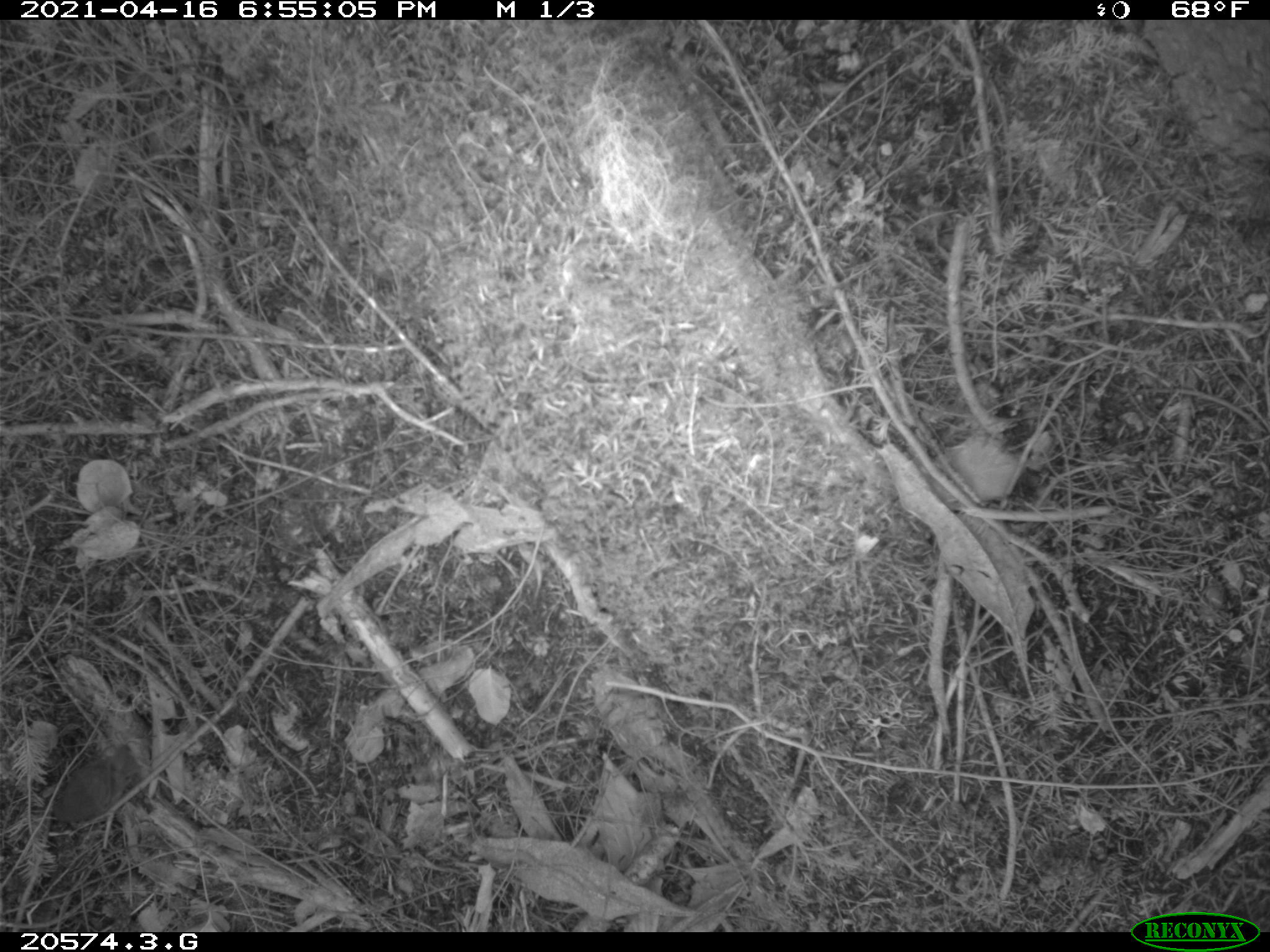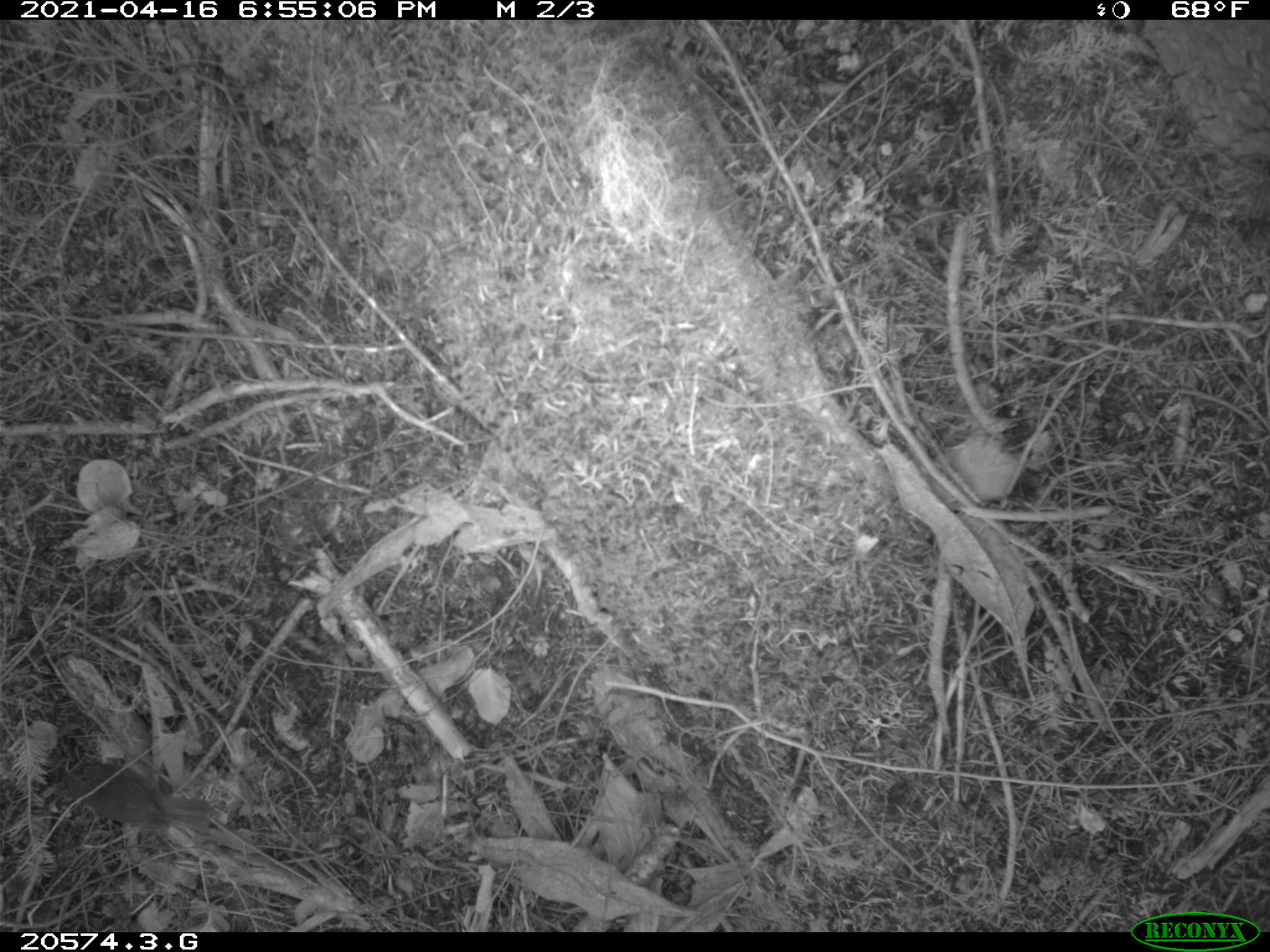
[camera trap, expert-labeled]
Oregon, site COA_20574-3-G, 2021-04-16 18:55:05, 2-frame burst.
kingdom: Animalia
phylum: Chordata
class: Aves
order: Passeriformes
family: Turdidae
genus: Catharus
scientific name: Catharus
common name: brown thrushes and nightingale-thrushes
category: catharus species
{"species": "catharus species (brown thrushes and nightingale-thrushes) (Catharus)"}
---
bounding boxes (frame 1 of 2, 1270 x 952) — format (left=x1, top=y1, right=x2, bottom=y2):
catharus species: (left=48, top=737, right=145, bottom=828)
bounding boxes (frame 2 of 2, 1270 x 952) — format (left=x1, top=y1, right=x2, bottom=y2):
catharus species: (left=47, top=750, right=233, bottom=845)